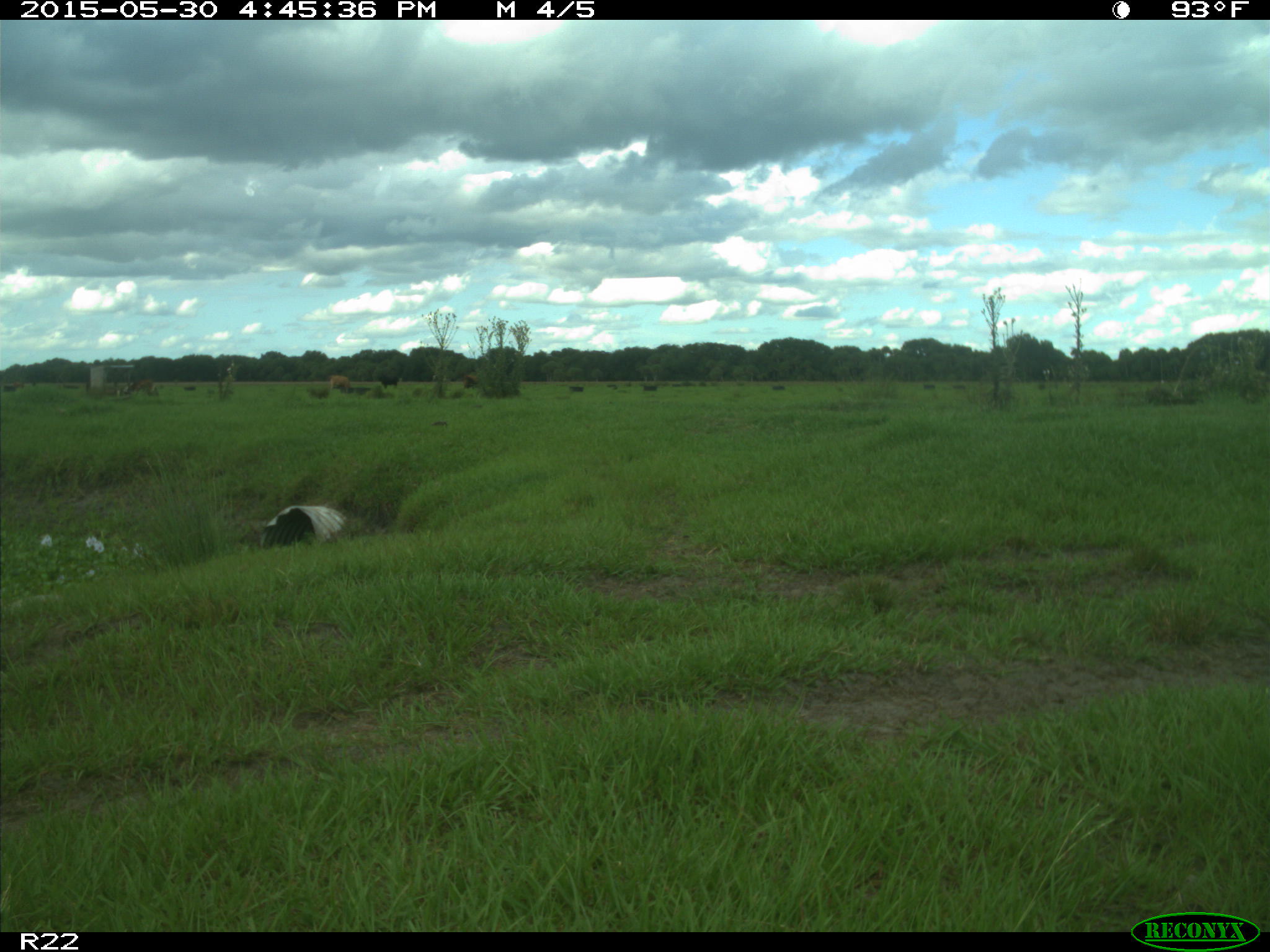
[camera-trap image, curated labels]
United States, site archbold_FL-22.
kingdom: Animalia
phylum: Chordata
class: Mammalia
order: Artiodactyla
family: Bovidae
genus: Bos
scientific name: Bos taurus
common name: domestic cow